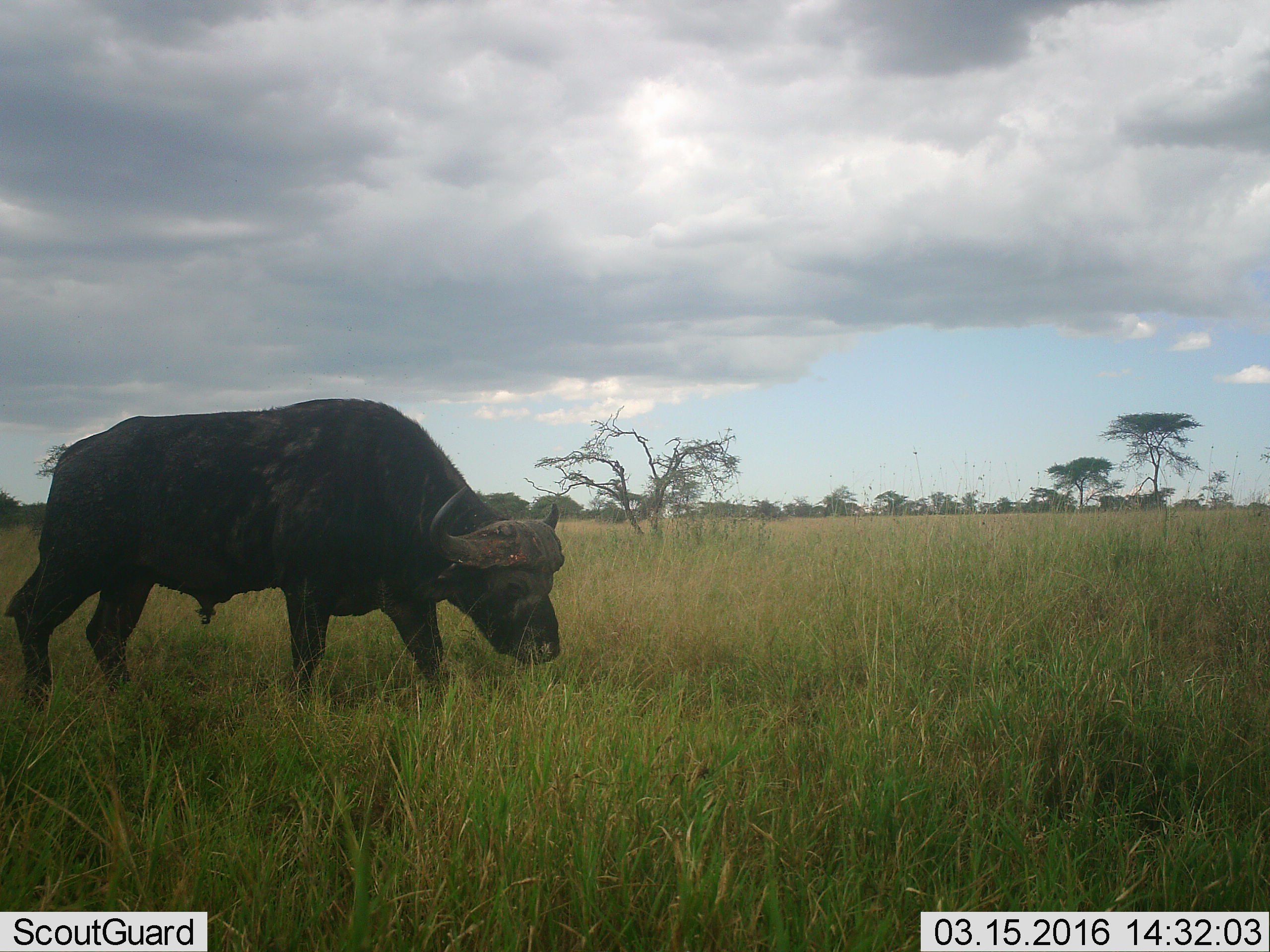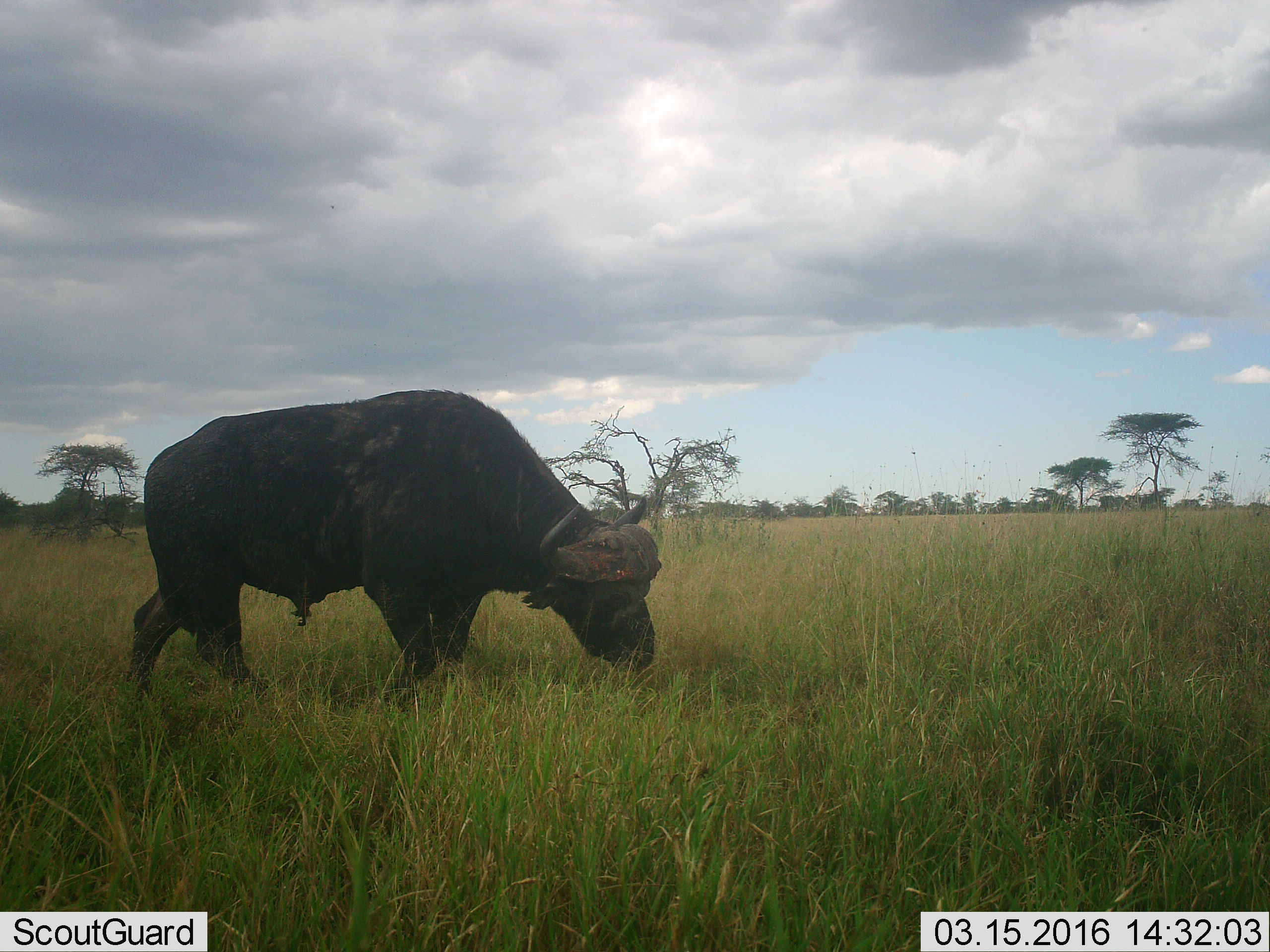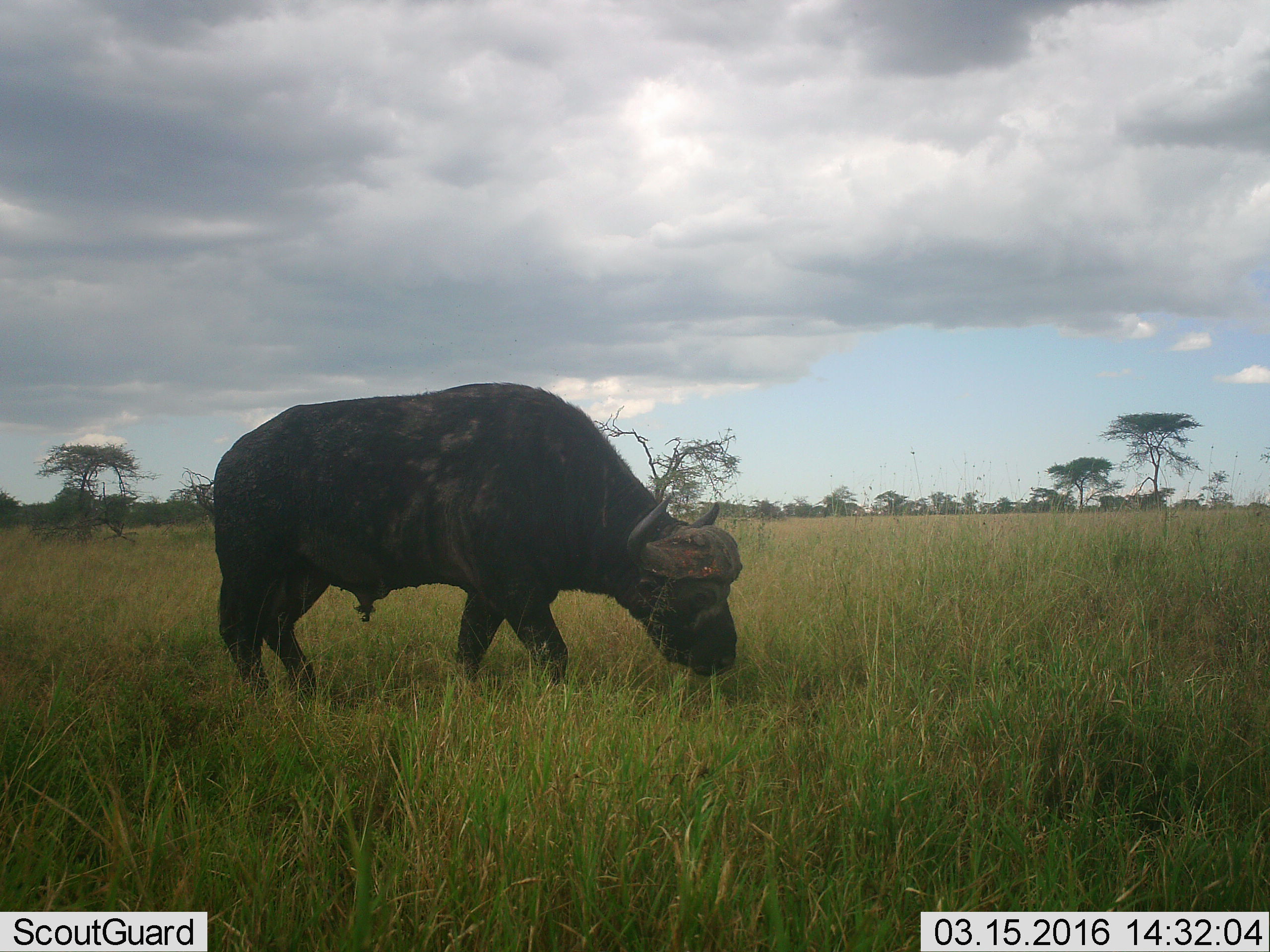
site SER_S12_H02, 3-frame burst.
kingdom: Animalia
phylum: Chordata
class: Mammalia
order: Artiodactyla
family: Bovidae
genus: Syncerus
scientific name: Syncerus caffer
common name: african buffalo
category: buffalo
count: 1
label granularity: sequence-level